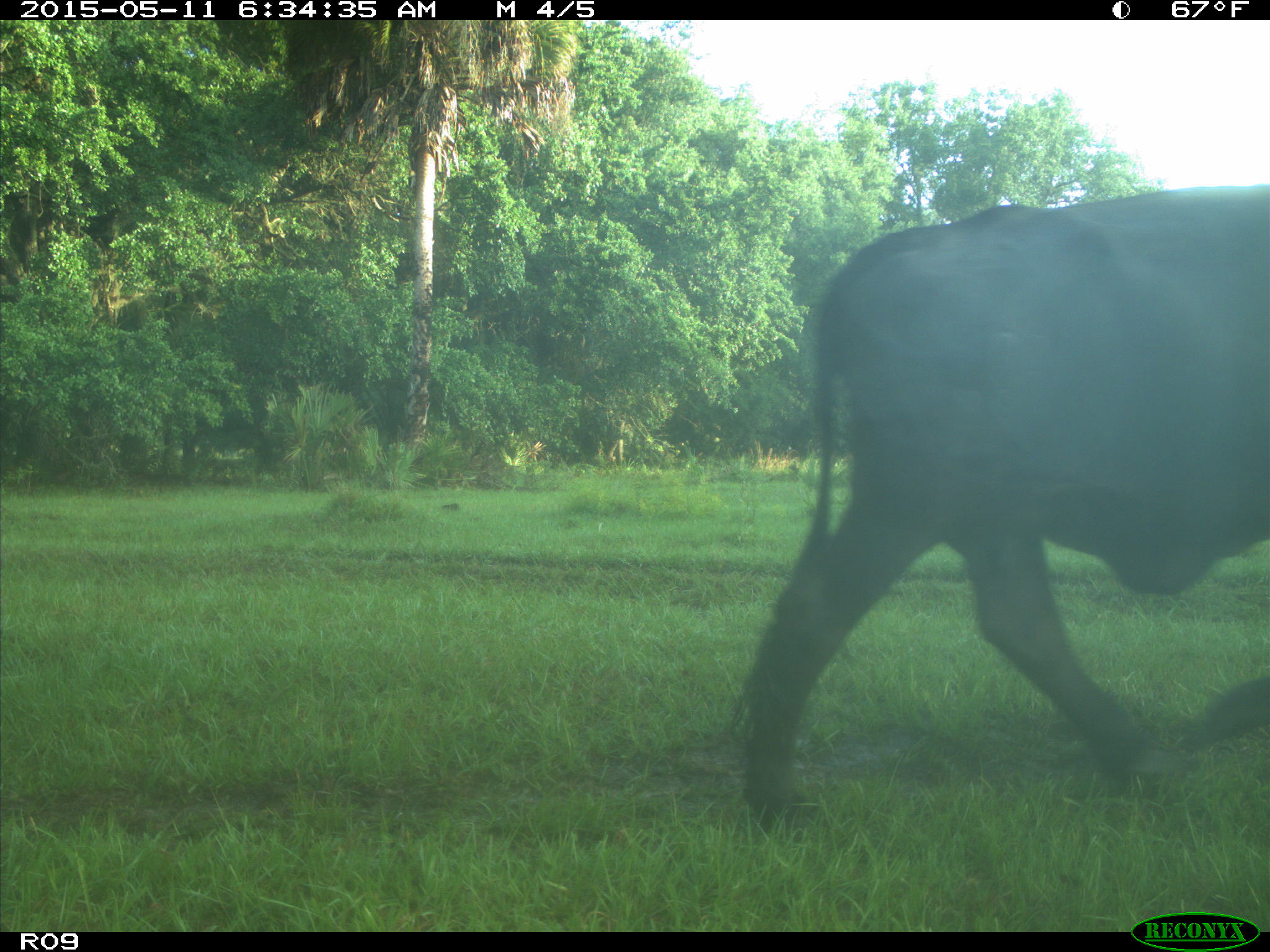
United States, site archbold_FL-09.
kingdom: Animalia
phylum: Chordata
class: Mammalia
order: Artiodactyla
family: Bovidae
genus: Bos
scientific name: Bos taurus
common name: domestic cow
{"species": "Bos taurus (domestic cow)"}